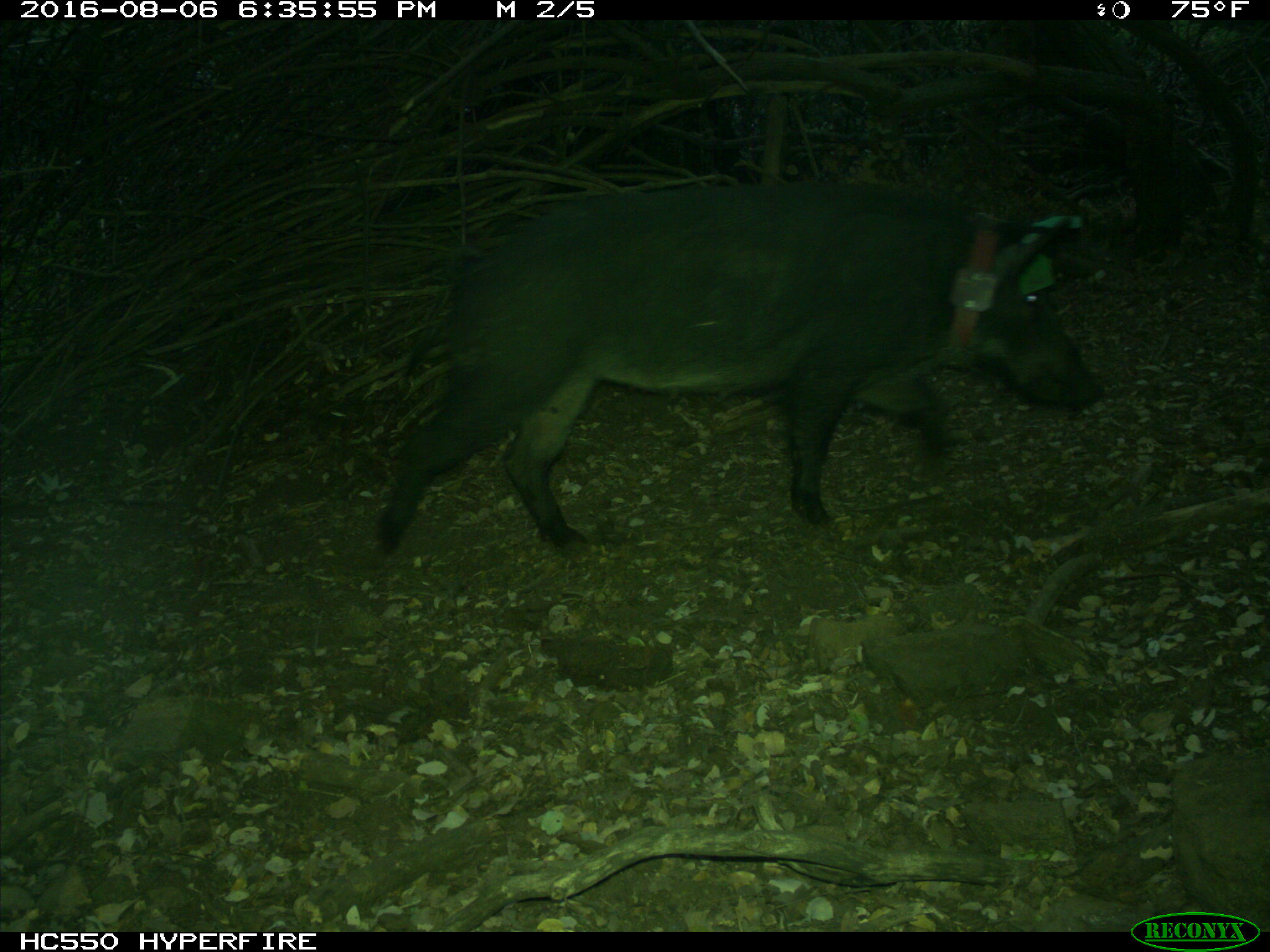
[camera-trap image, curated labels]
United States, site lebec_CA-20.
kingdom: Animalia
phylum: Chordata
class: Mammalia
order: Artiodactyla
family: Suidae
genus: Sus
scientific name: Sus scrofa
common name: wild boar